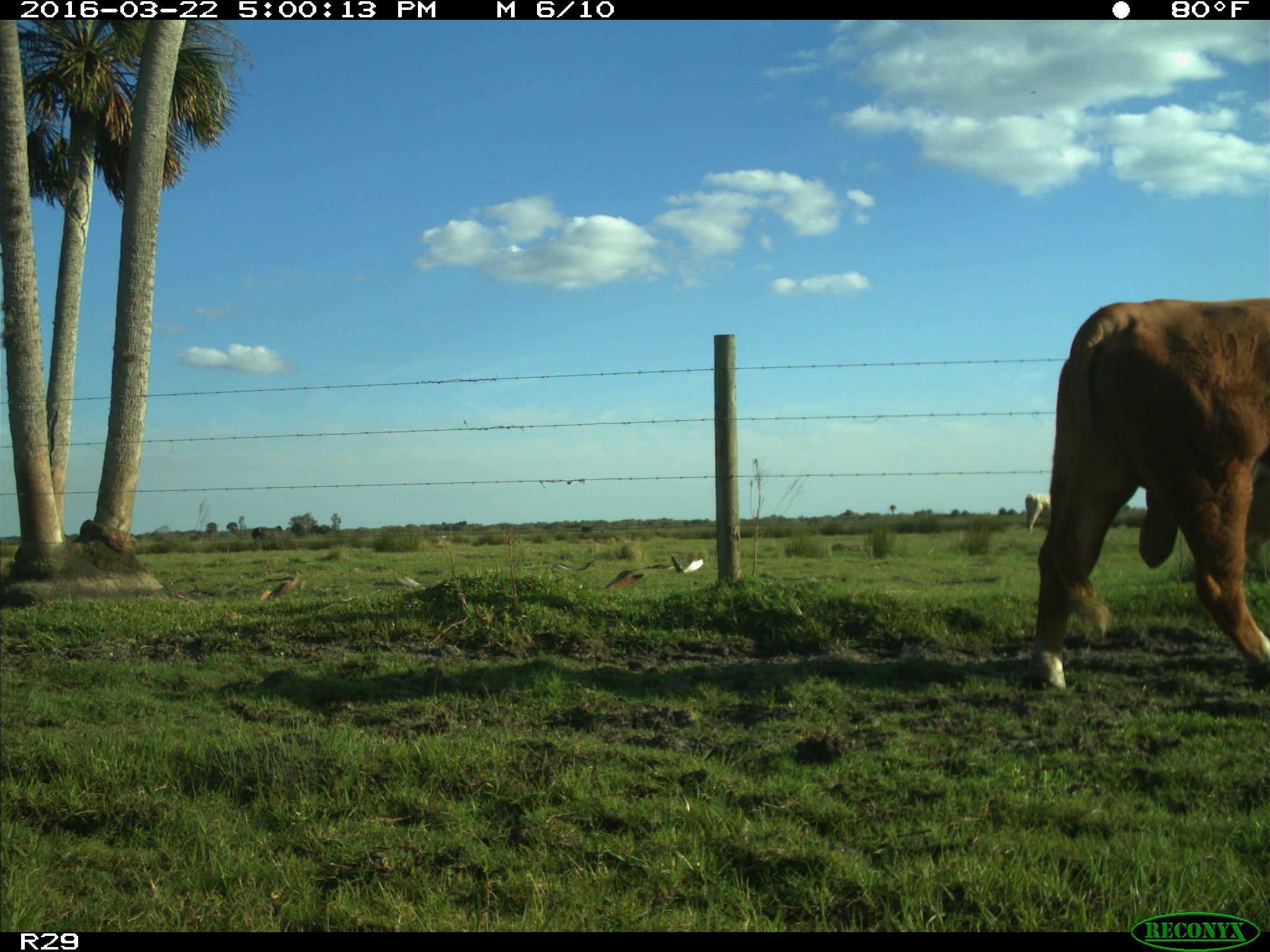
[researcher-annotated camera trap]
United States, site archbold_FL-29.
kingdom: Animalia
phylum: Chordata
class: Mammalia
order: Artiodactyla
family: Bovidae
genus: Bos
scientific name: Bos taurus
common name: domestic cow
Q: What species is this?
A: Bos taurus (domestic cow).